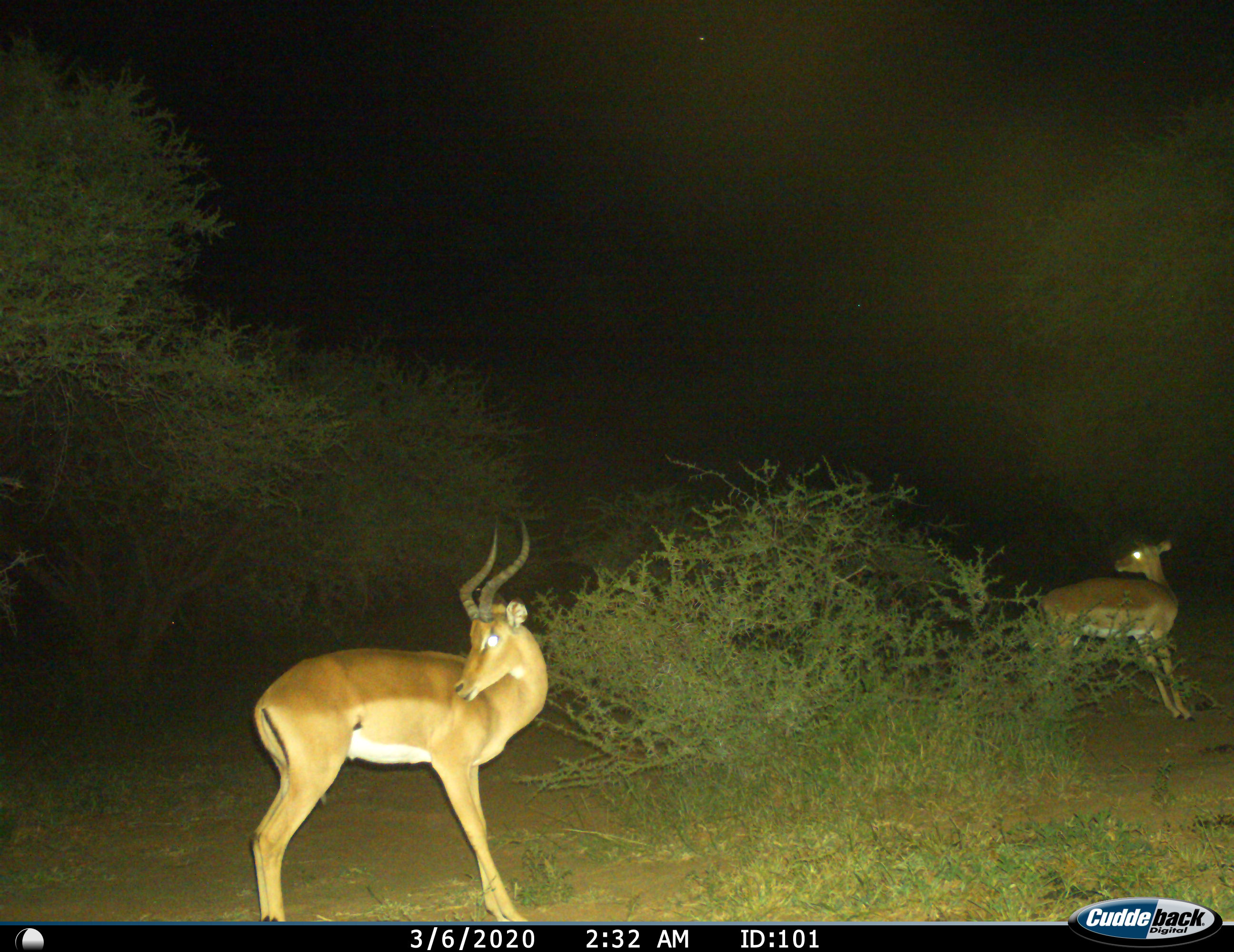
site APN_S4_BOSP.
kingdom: Animalia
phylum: Chordata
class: Mammalia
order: Artiodactyla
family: Bovidae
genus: Aepyceros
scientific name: Aepyceros melampus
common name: impala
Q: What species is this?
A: Impala (Aepyceros melampus).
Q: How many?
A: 2.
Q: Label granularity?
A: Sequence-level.